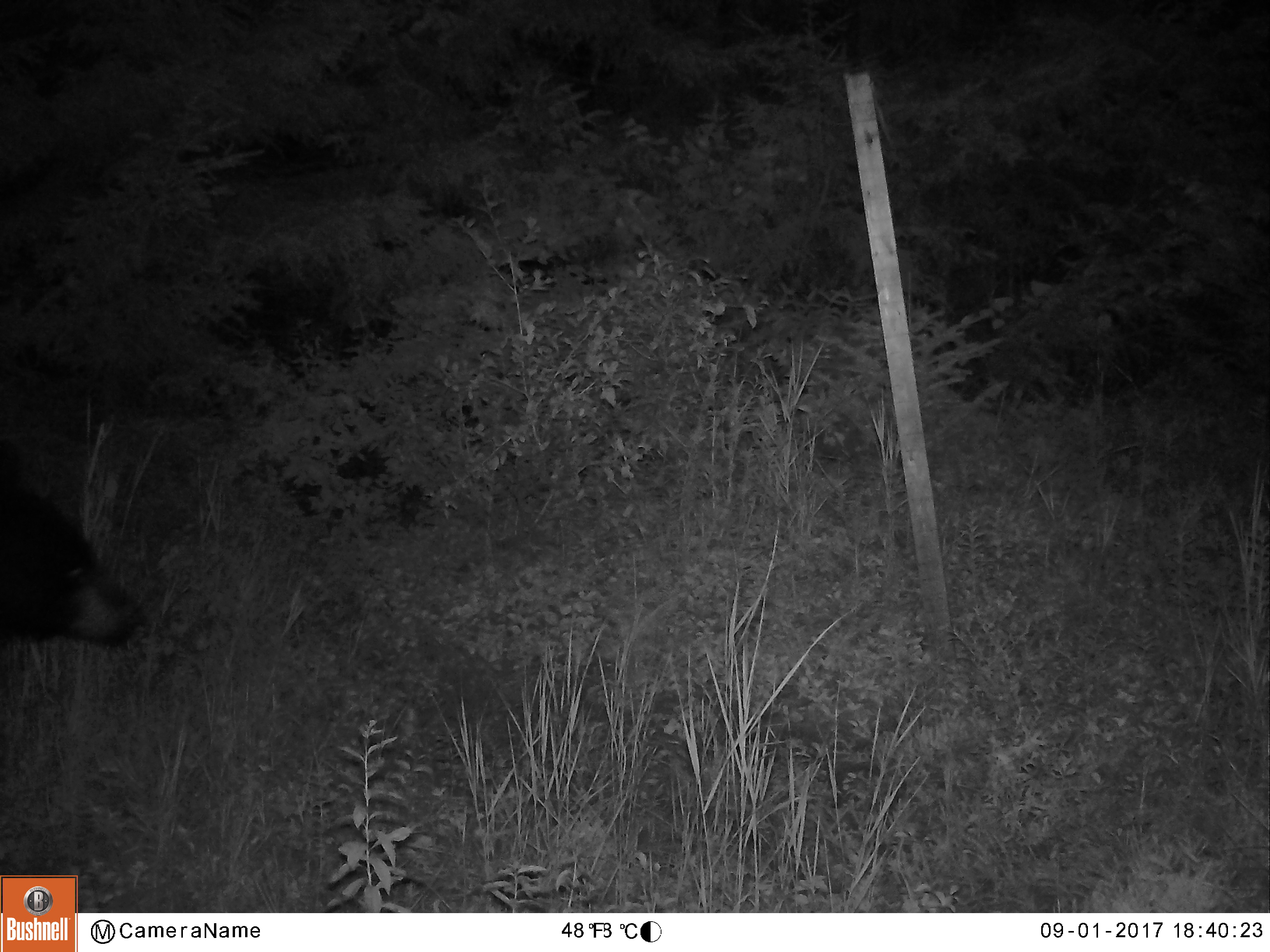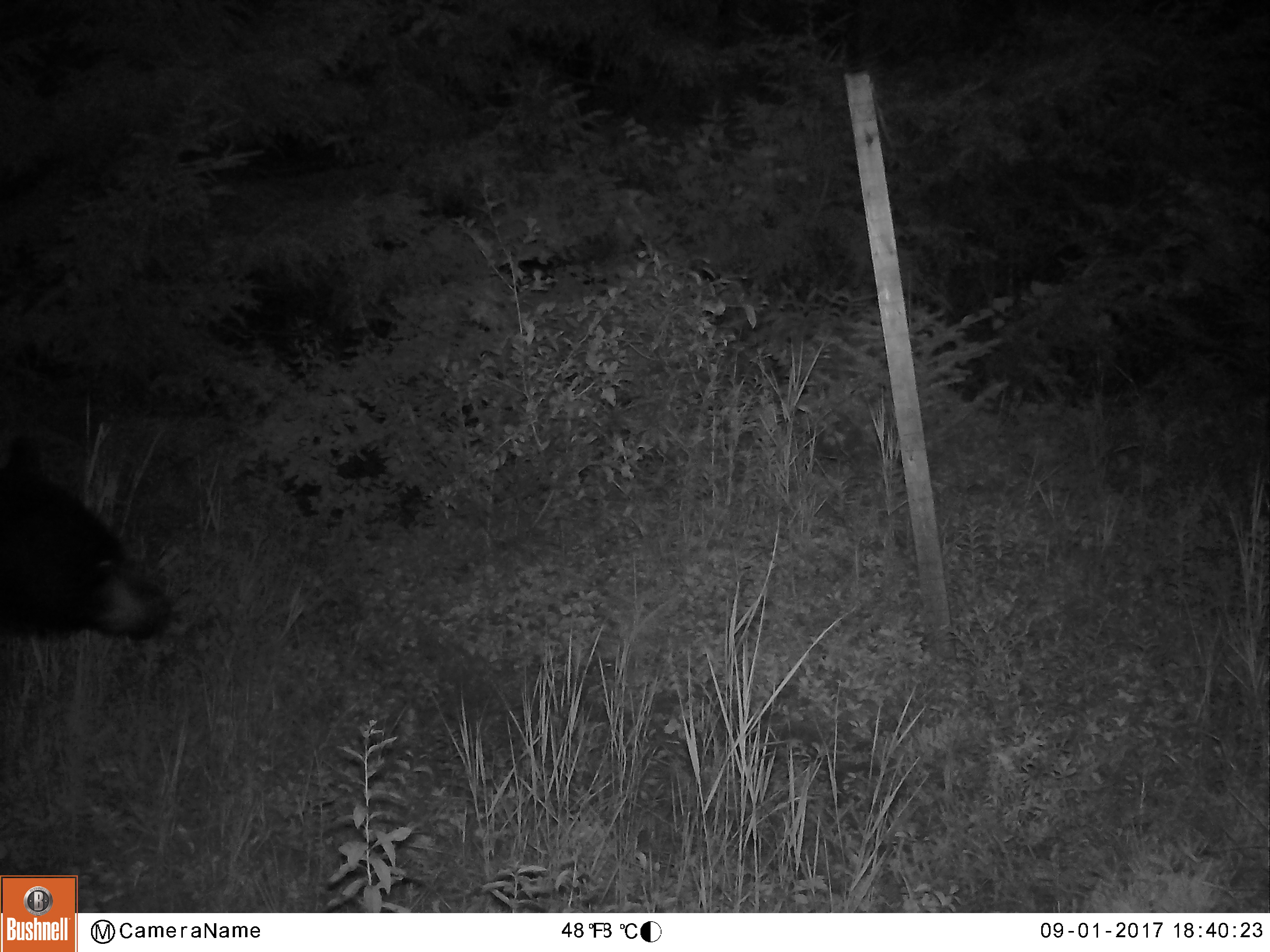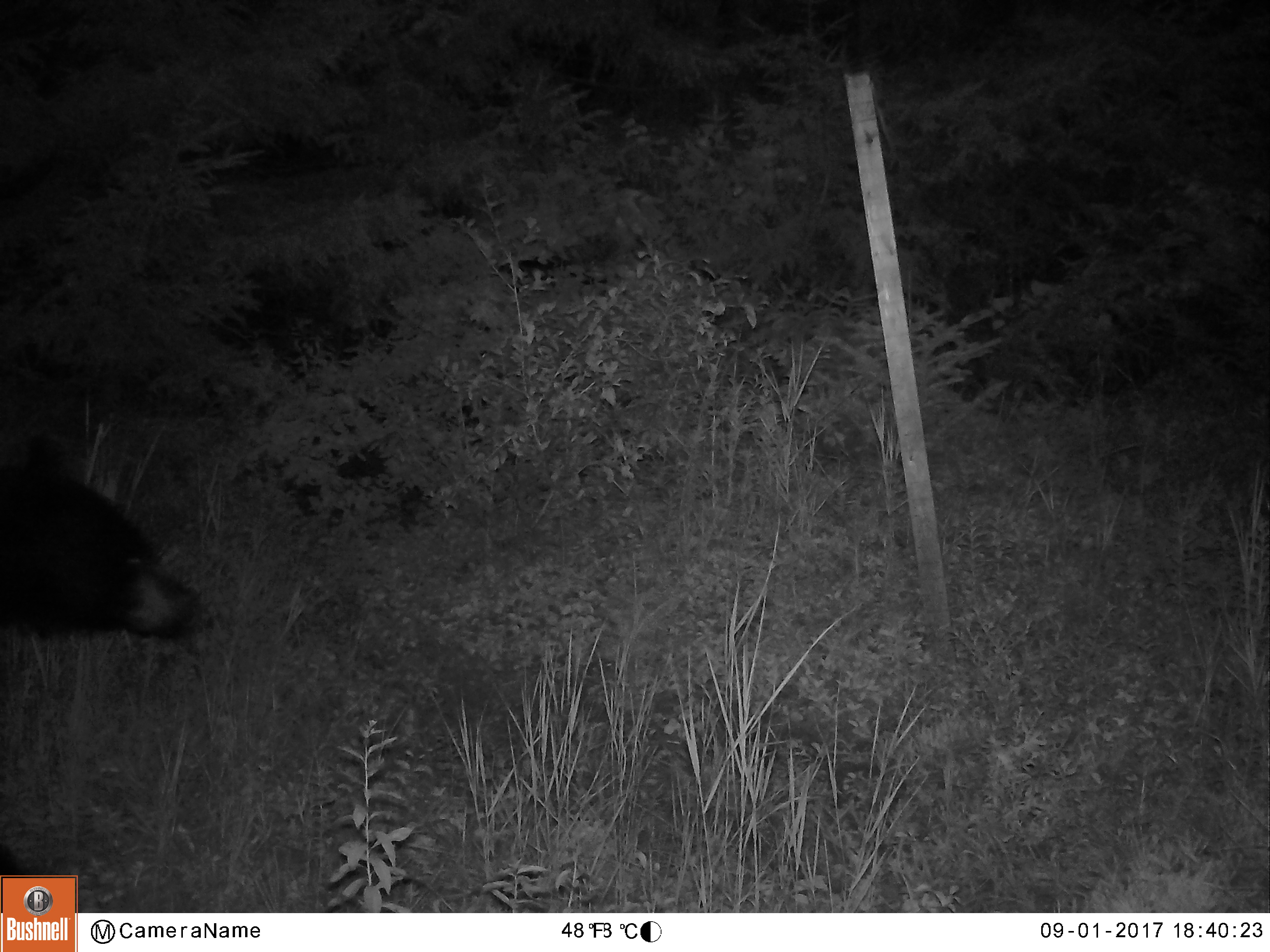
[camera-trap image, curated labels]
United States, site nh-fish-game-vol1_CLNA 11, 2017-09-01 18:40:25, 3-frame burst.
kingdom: Animalia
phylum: Chordata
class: Mammalia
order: Carnivora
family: Ursidae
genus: Ursus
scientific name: Ursus americanus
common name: black bear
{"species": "black bear (Ursus americanus)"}